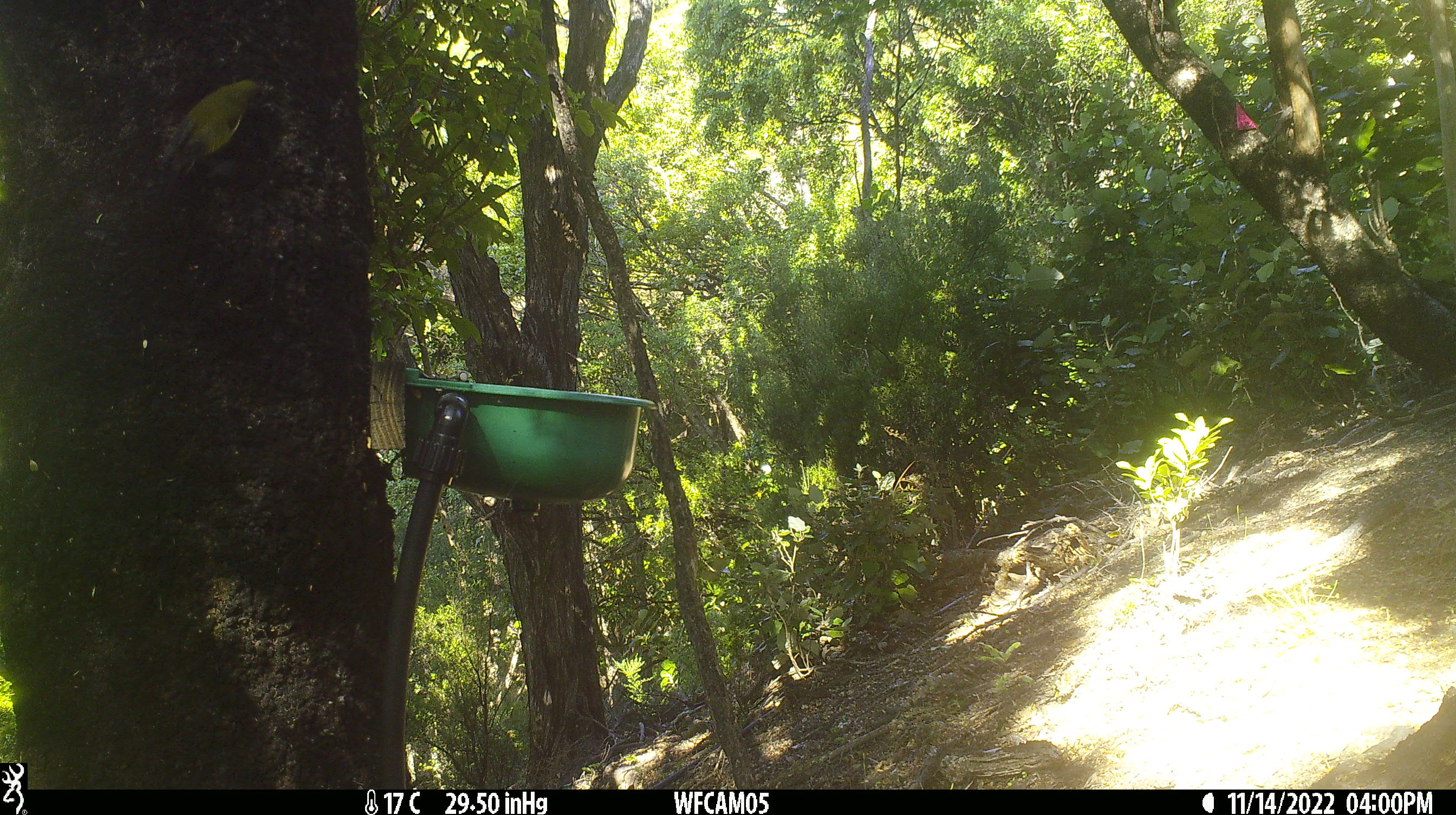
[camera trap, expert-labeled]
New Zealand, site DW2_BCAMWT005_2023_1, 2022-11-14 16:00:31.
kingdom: Animalia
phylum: Chordata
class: Aves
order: Passeriformes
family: Meliphagidae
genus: Anthornis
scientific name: Anthornis melanura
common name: new zealand bellbird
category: bellbird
Bellbird (new zealand bellbird) (Anthornis melanura).